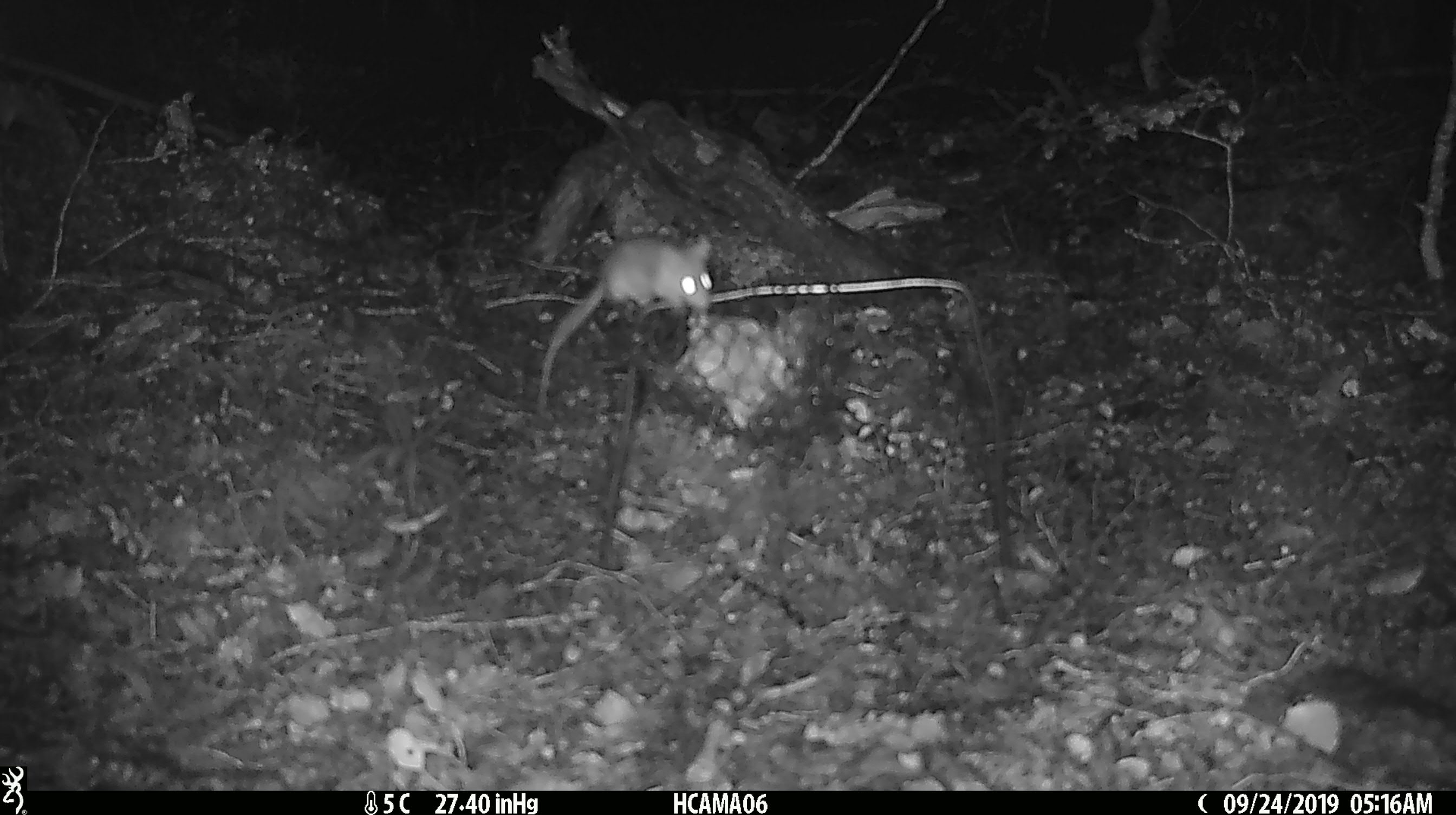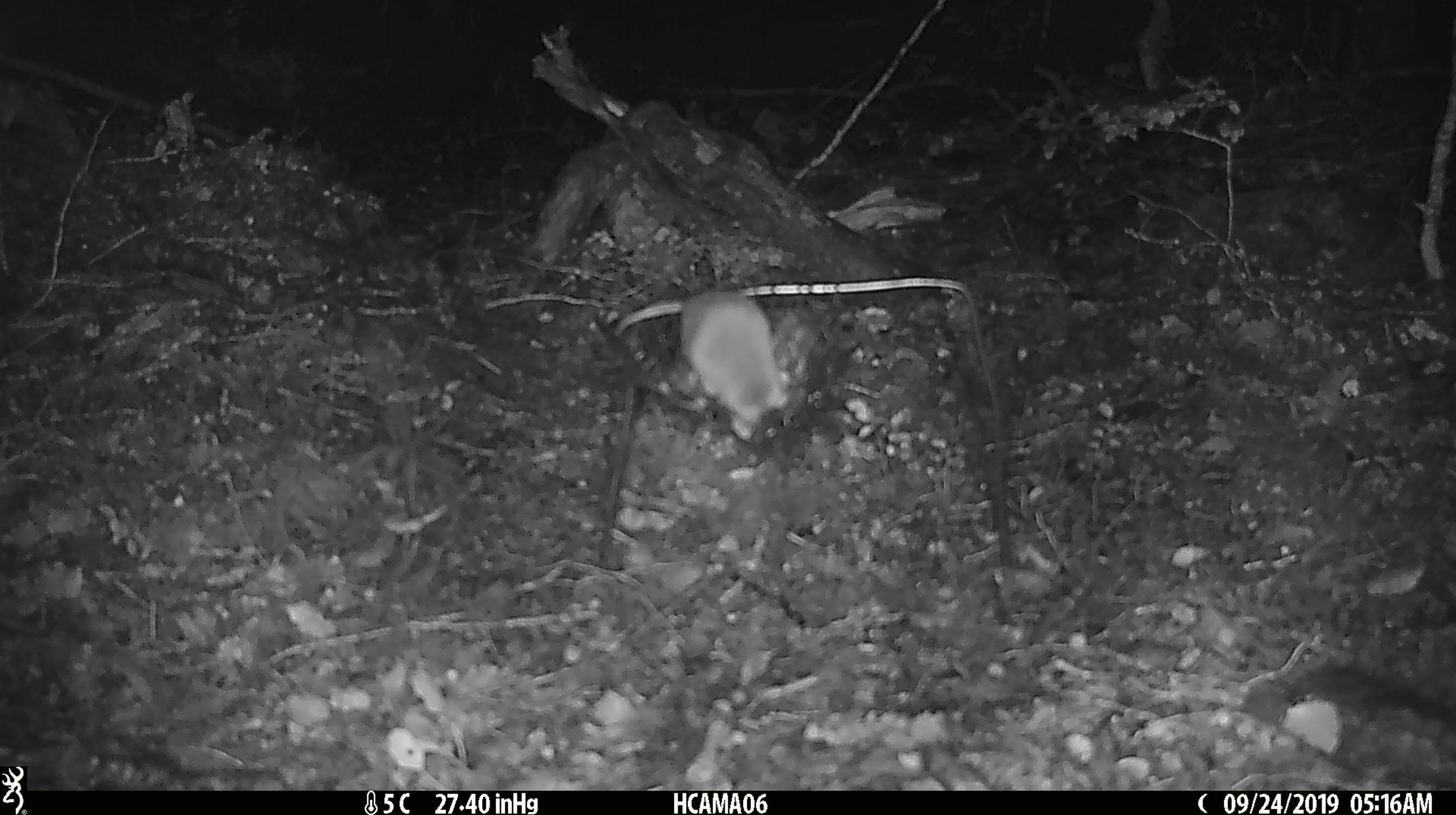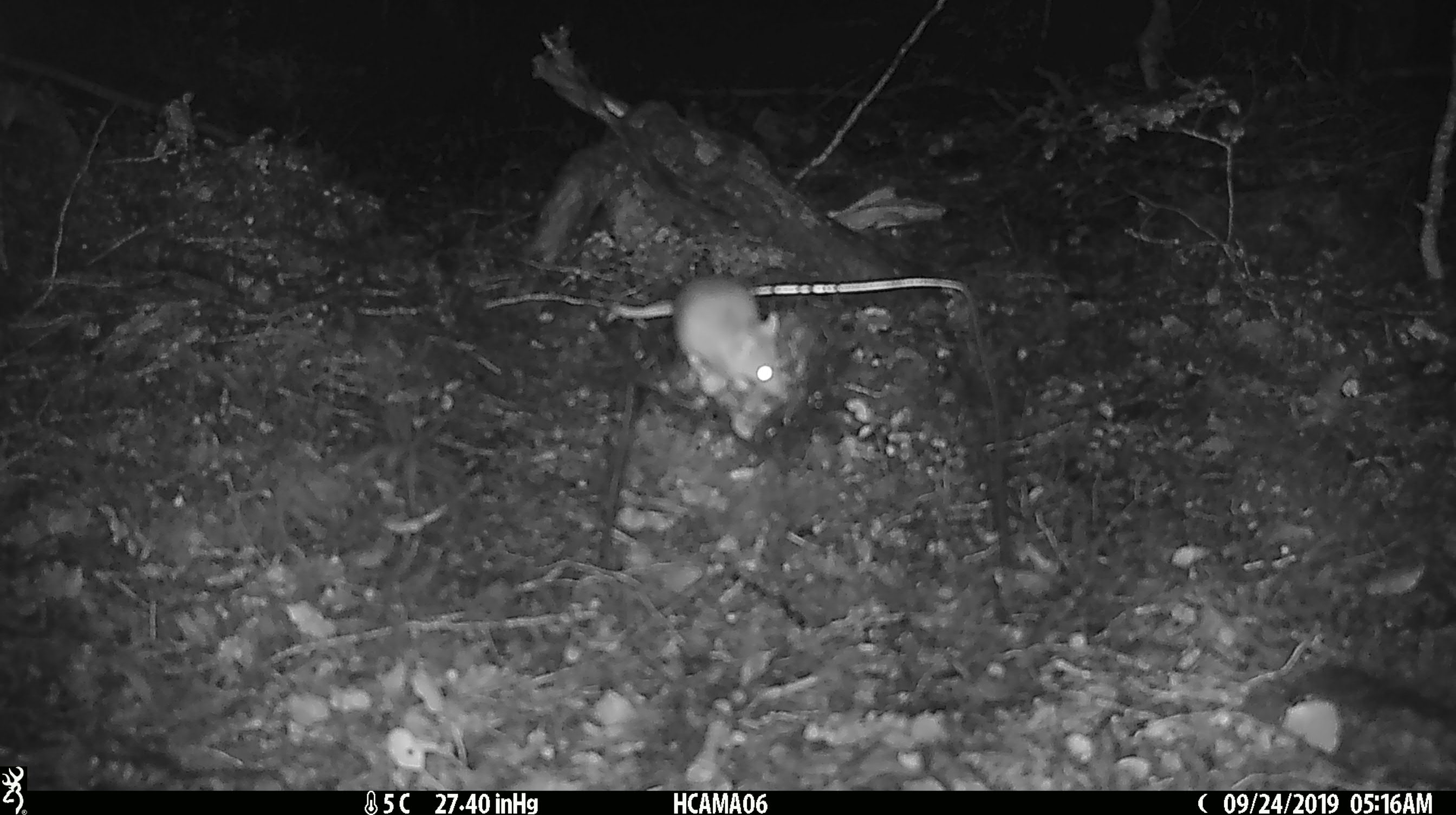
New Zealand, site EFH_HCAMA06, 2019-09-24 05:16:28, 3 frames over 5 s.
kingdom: Animalia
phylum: Chordata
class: Mammalia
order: Rodentia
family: Muridae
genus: Mus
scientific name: Mus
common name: mouse